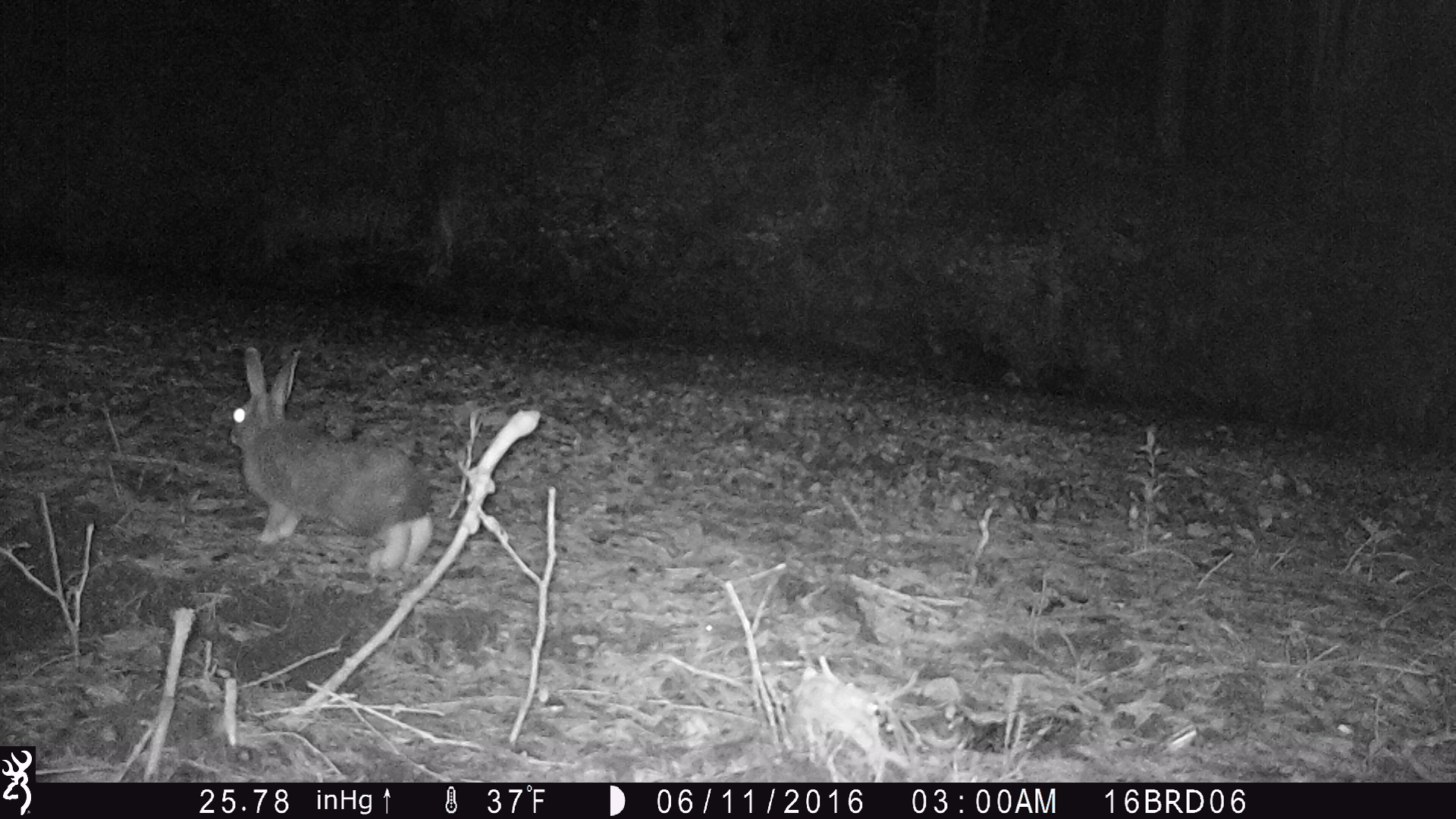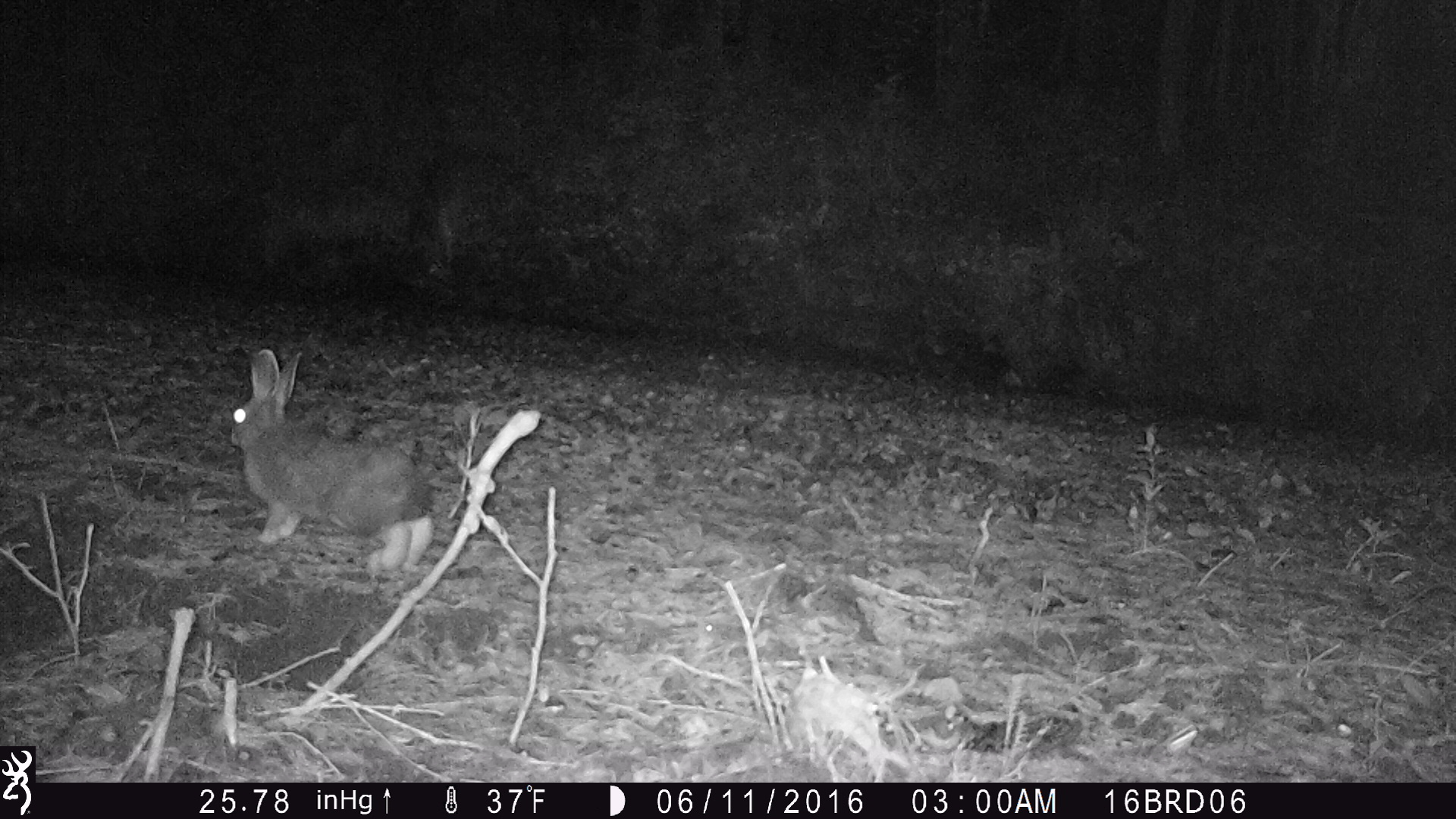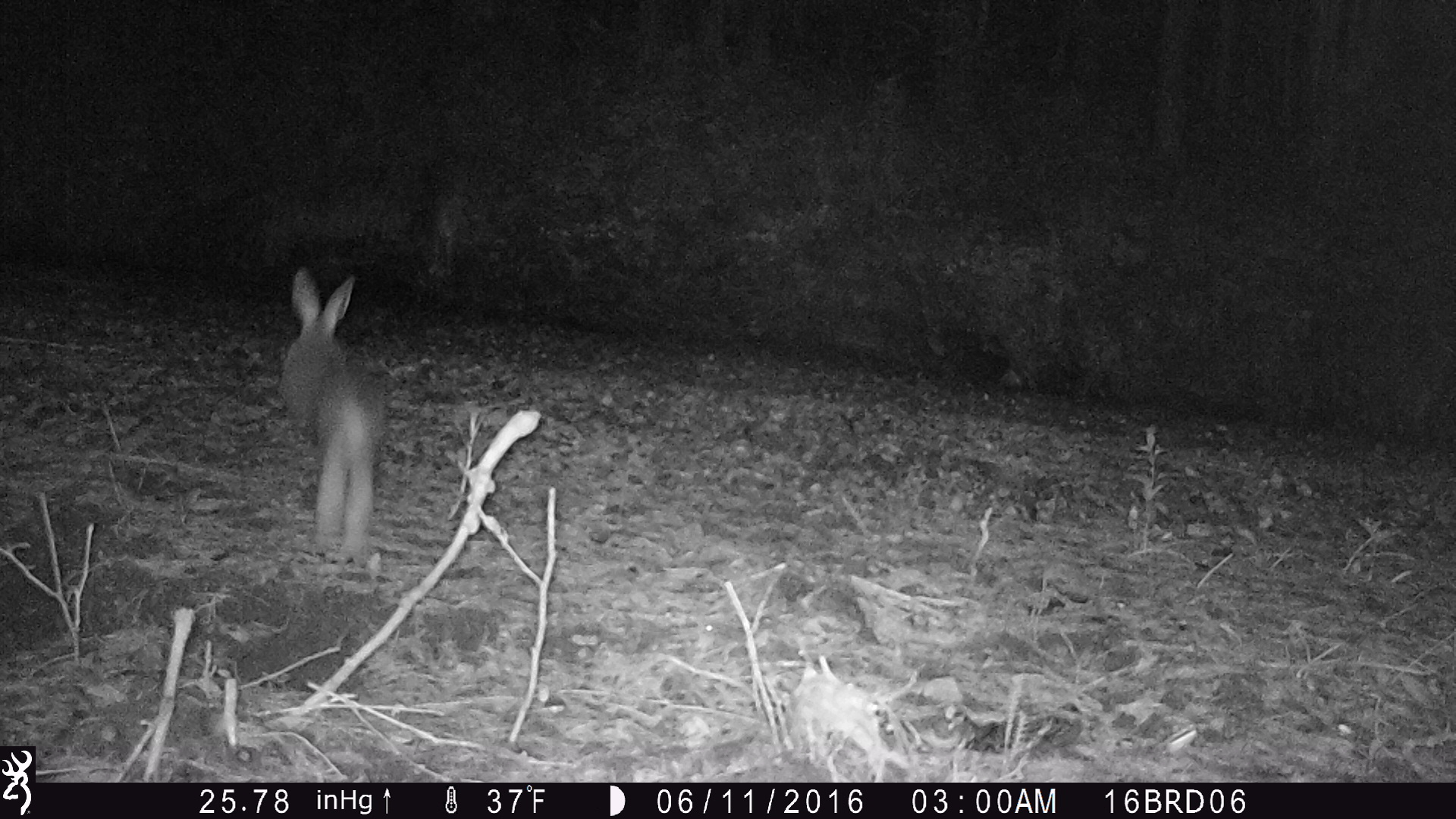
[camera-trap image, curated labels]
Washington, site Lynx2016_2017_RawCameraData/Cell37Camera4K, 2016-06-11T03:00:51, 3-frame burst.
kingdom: Animalia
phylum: Chordata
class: Mammalia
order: Lagomorpha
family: Leporidae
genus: Lepus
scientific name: Lepus americanus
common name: snowshoe hare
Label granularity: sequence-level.